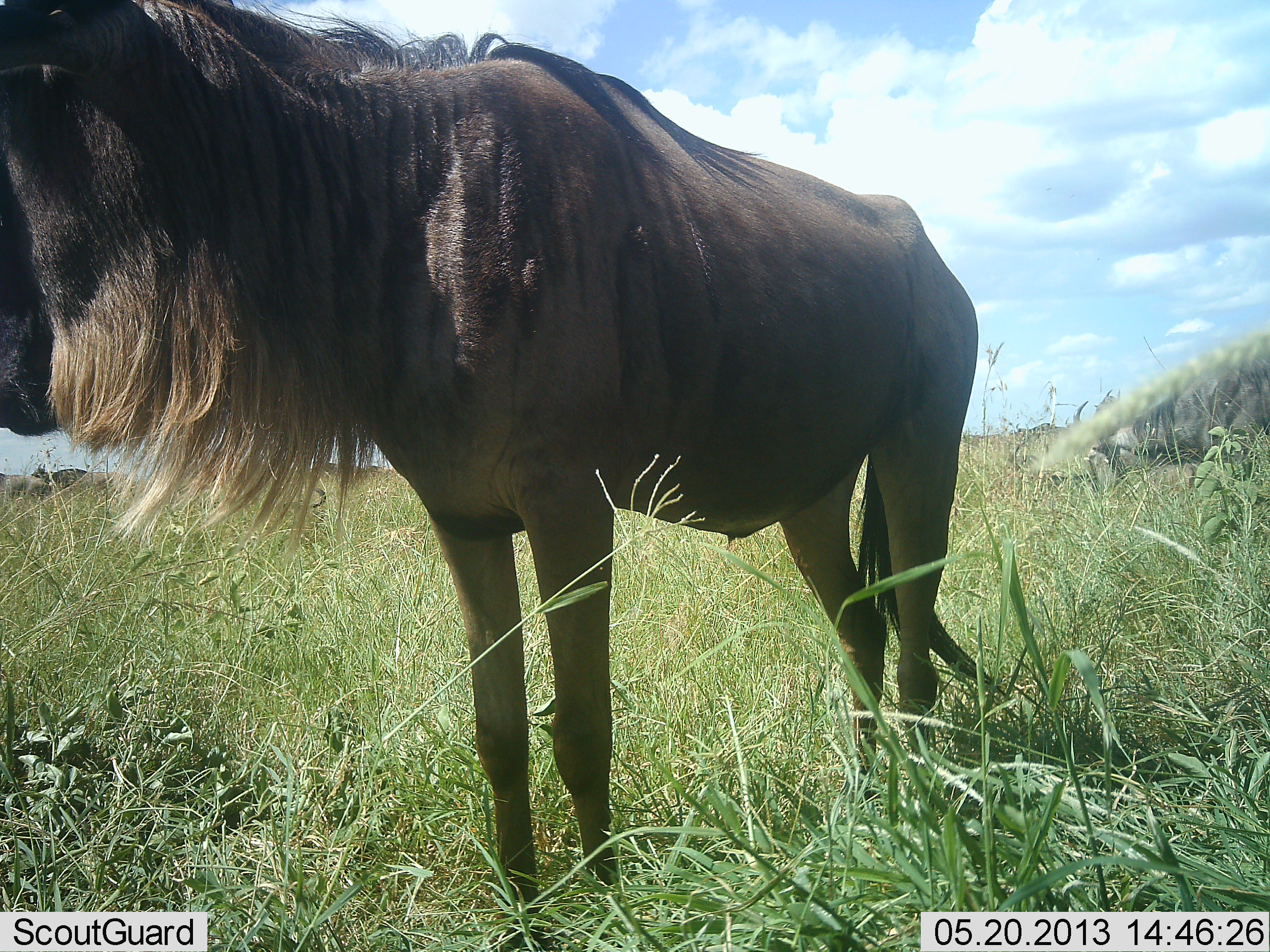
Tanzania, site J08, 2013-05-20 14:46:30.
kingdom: Animalia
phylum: Chordata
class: Mammalia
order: Artiodactyla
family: Bovidae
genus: Connochaetes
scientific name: Connochaetes taurinus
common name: blue wildebeest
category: wildebeest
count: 1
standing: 96%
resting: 0%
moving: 4%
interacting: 0%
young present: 0%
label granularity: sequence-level